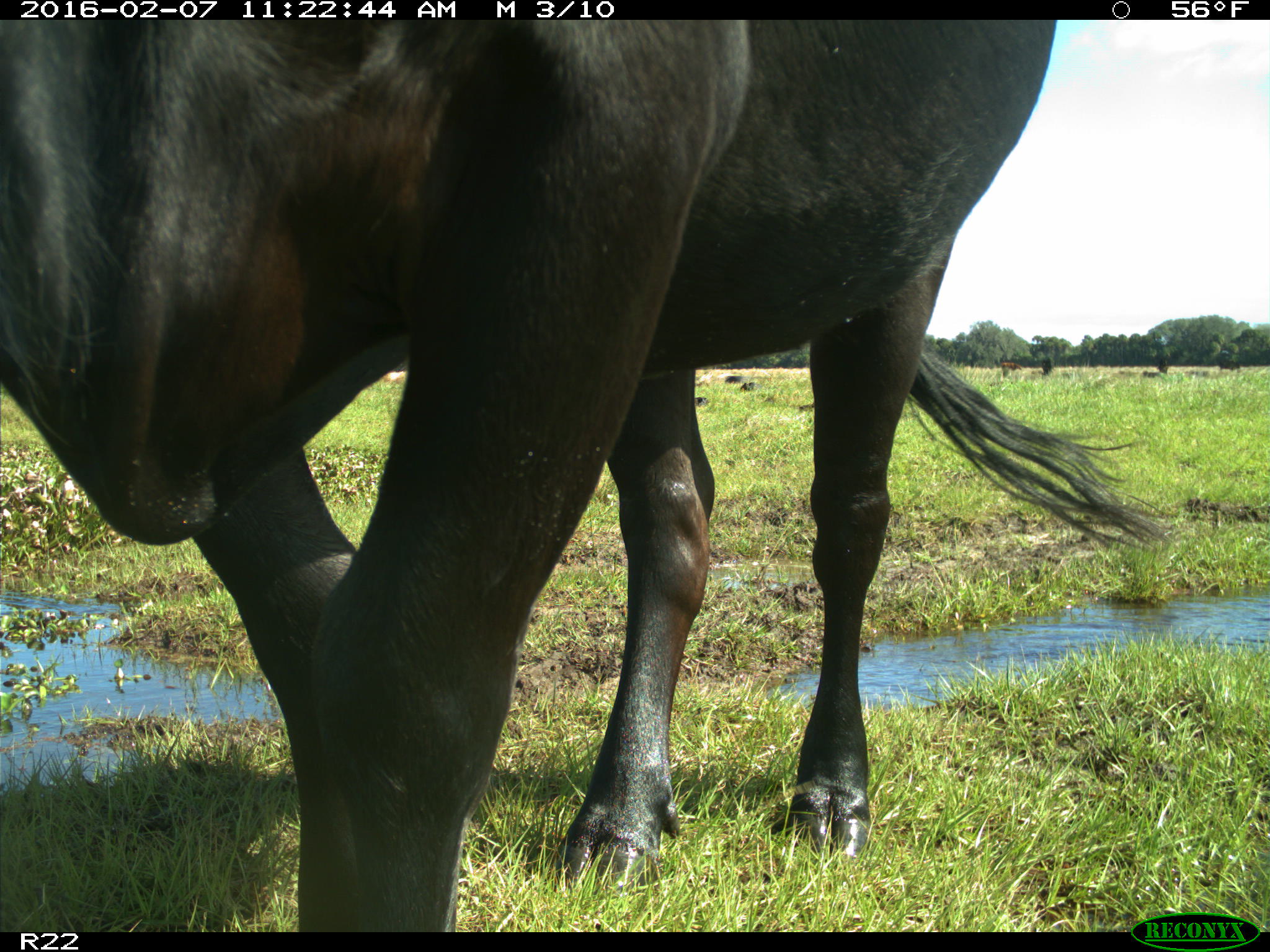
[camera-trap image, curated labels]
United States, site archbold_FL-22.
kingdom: Animalia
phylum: Chordata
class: Mammalia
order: Artiodactyla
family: Bovidae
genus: Bos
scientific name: Bos taurus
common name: domestic cow